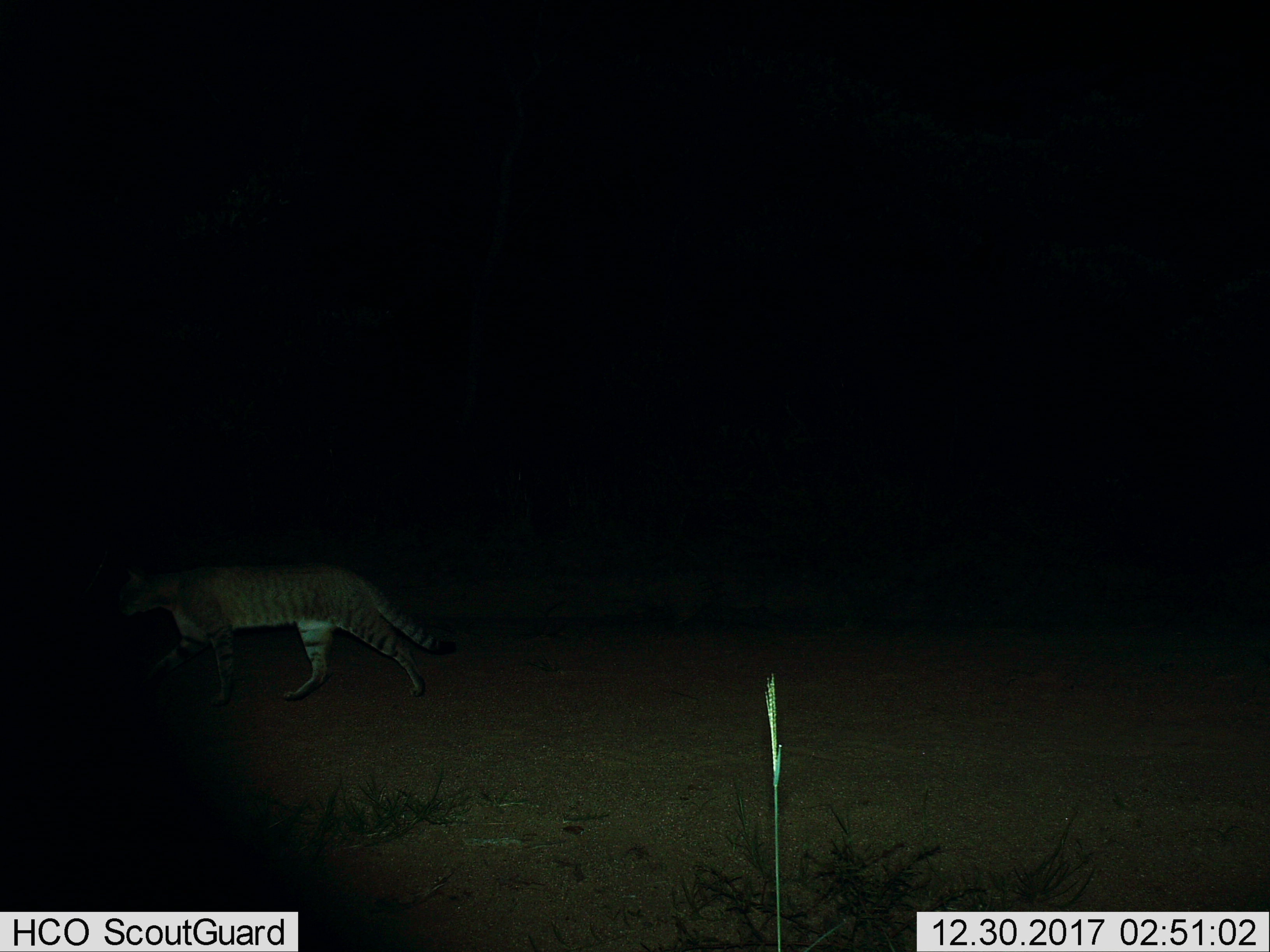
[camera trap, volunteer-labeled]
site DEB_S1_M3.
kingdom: Animalia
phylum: Chordata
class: Mammalia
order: Carnivora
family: Felidae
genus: Felis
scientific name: Felis lybica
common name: african wild cat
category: africanwildcat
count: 1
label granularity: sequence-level